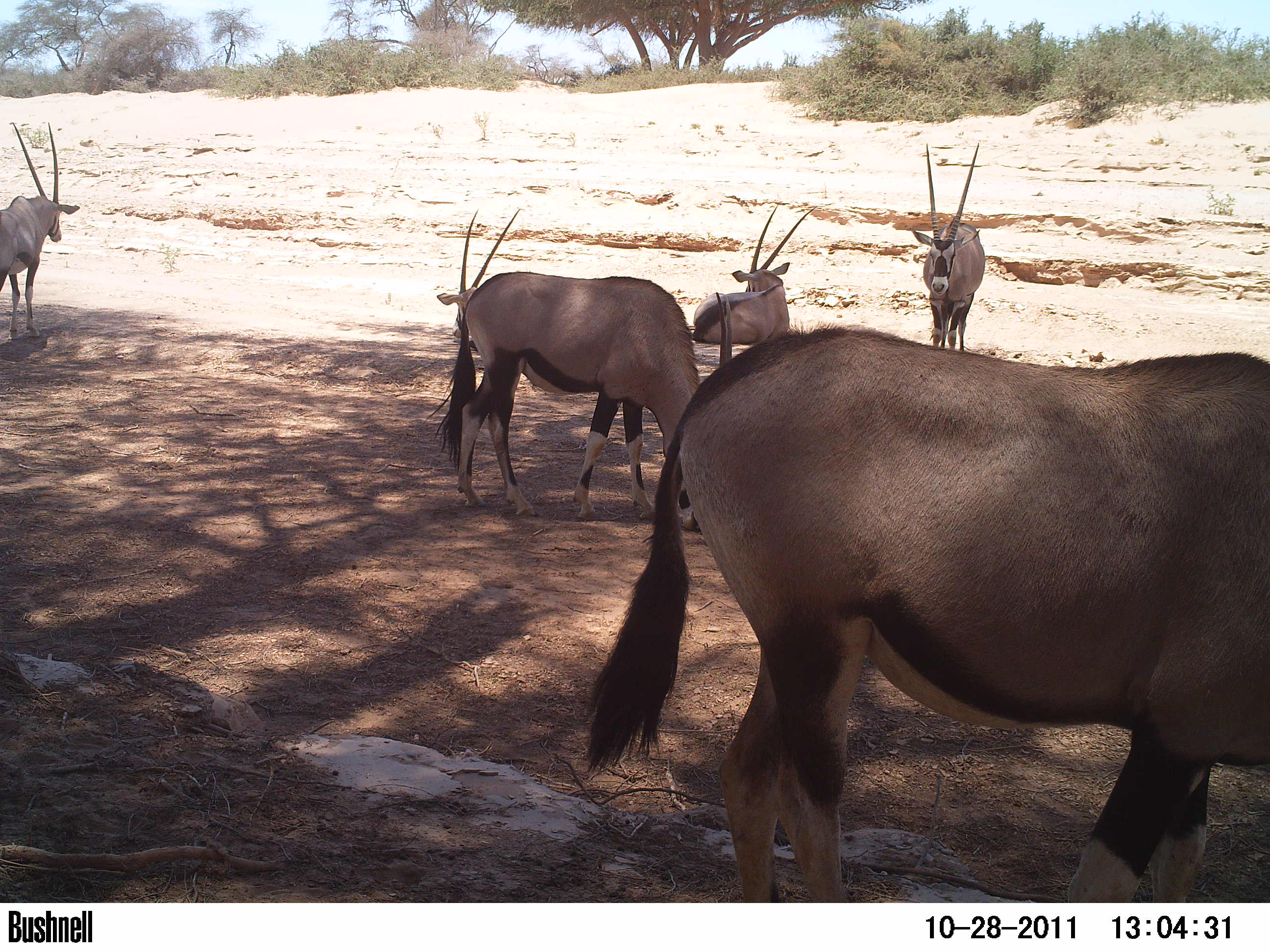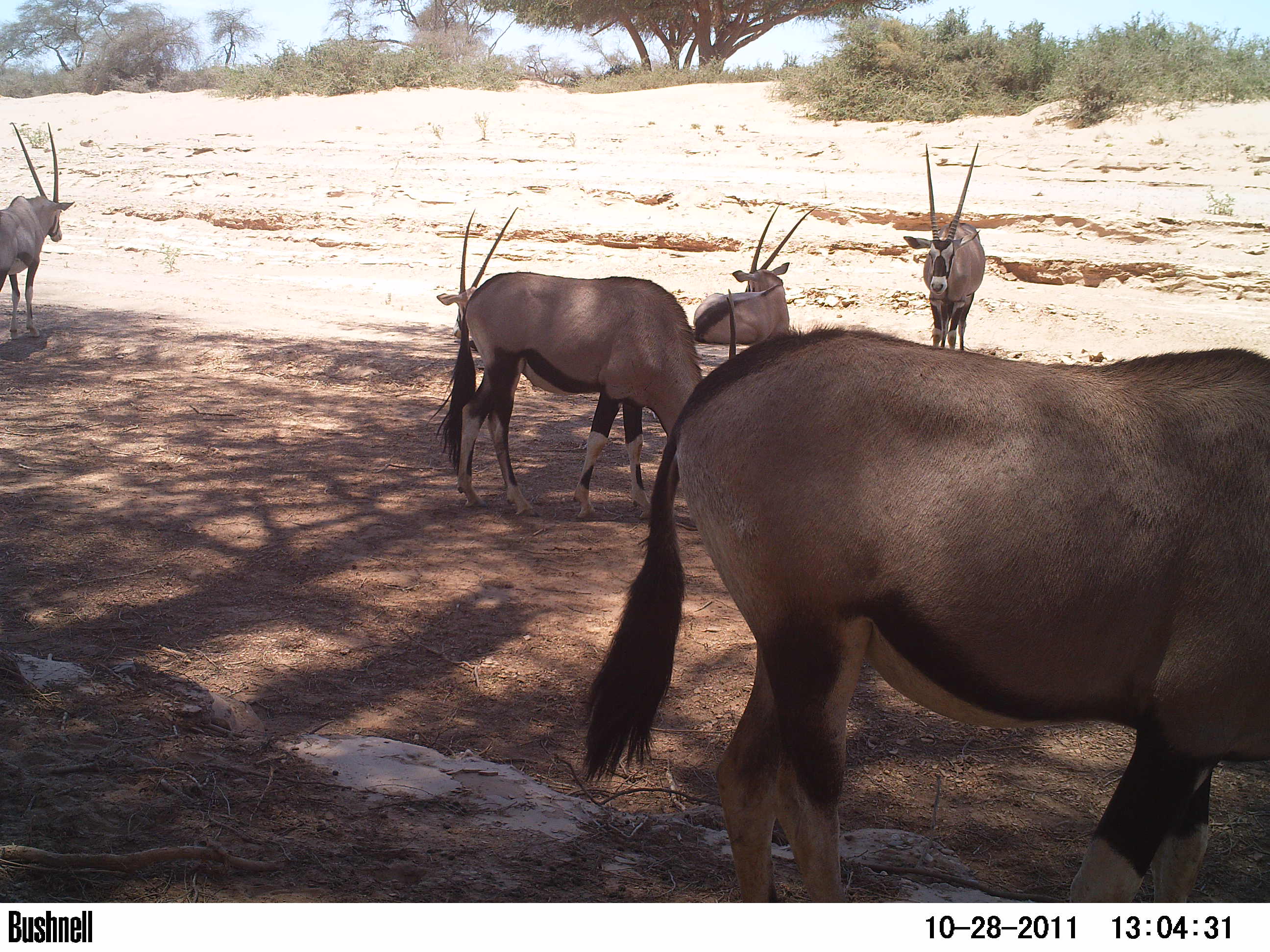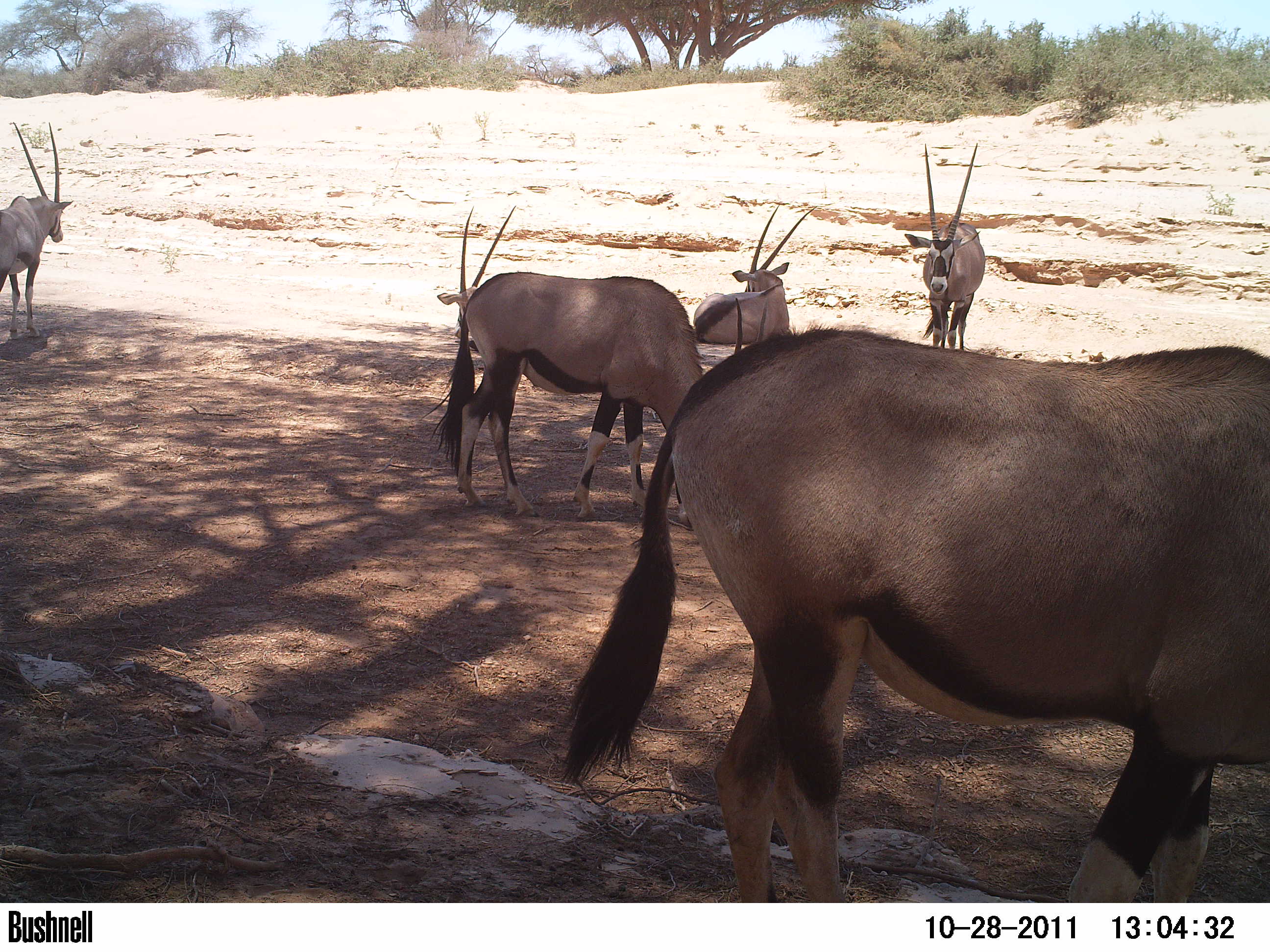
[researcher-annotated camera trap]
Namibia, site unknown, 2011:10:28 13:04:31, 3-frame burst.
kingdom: Animalia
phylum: Chordata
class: Mammalia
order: Artiodactyla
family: Bovidae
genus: Oryx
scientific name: Oryx gazella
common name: gemsbok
Oryx gazella (gemsbok).